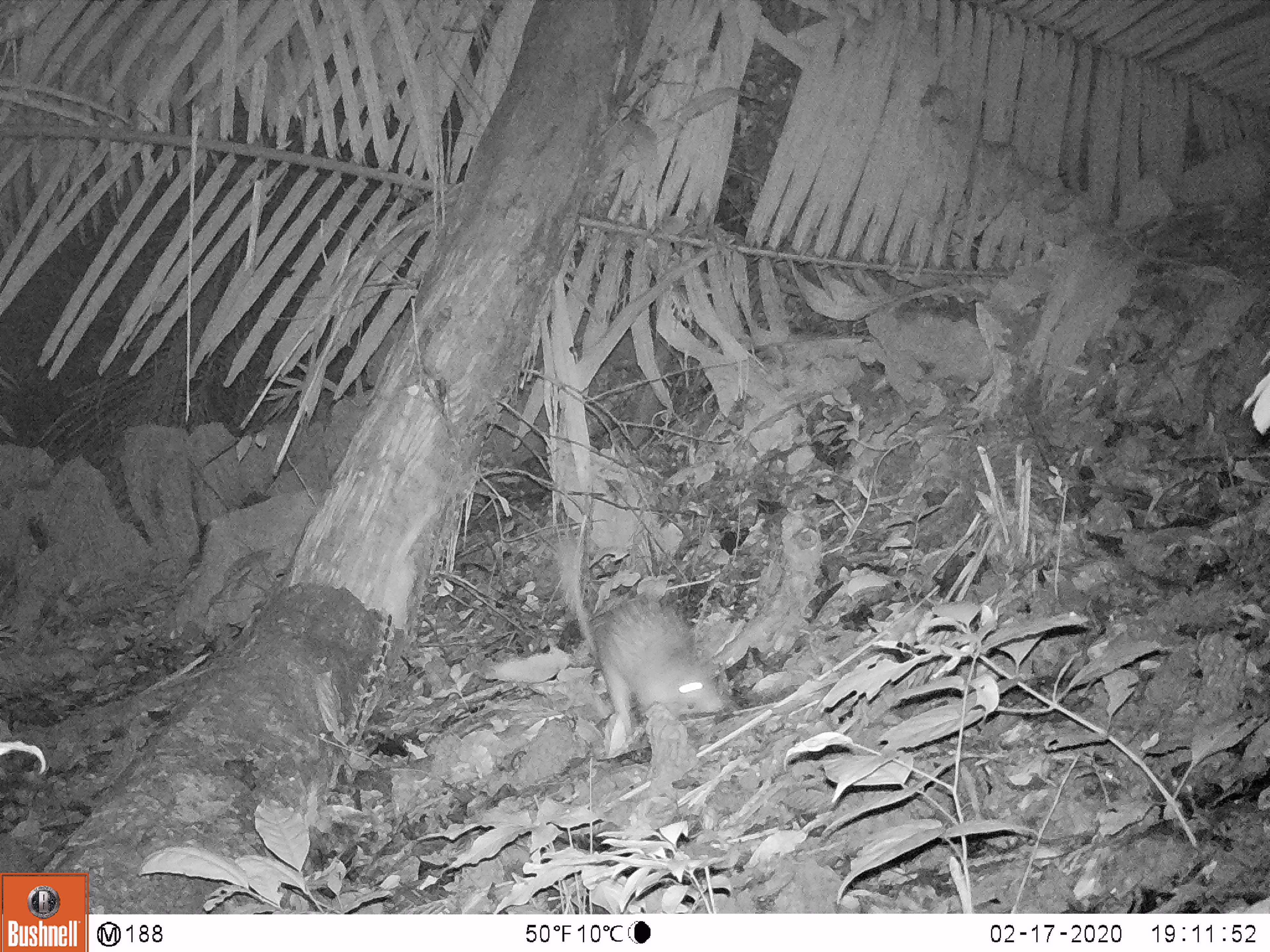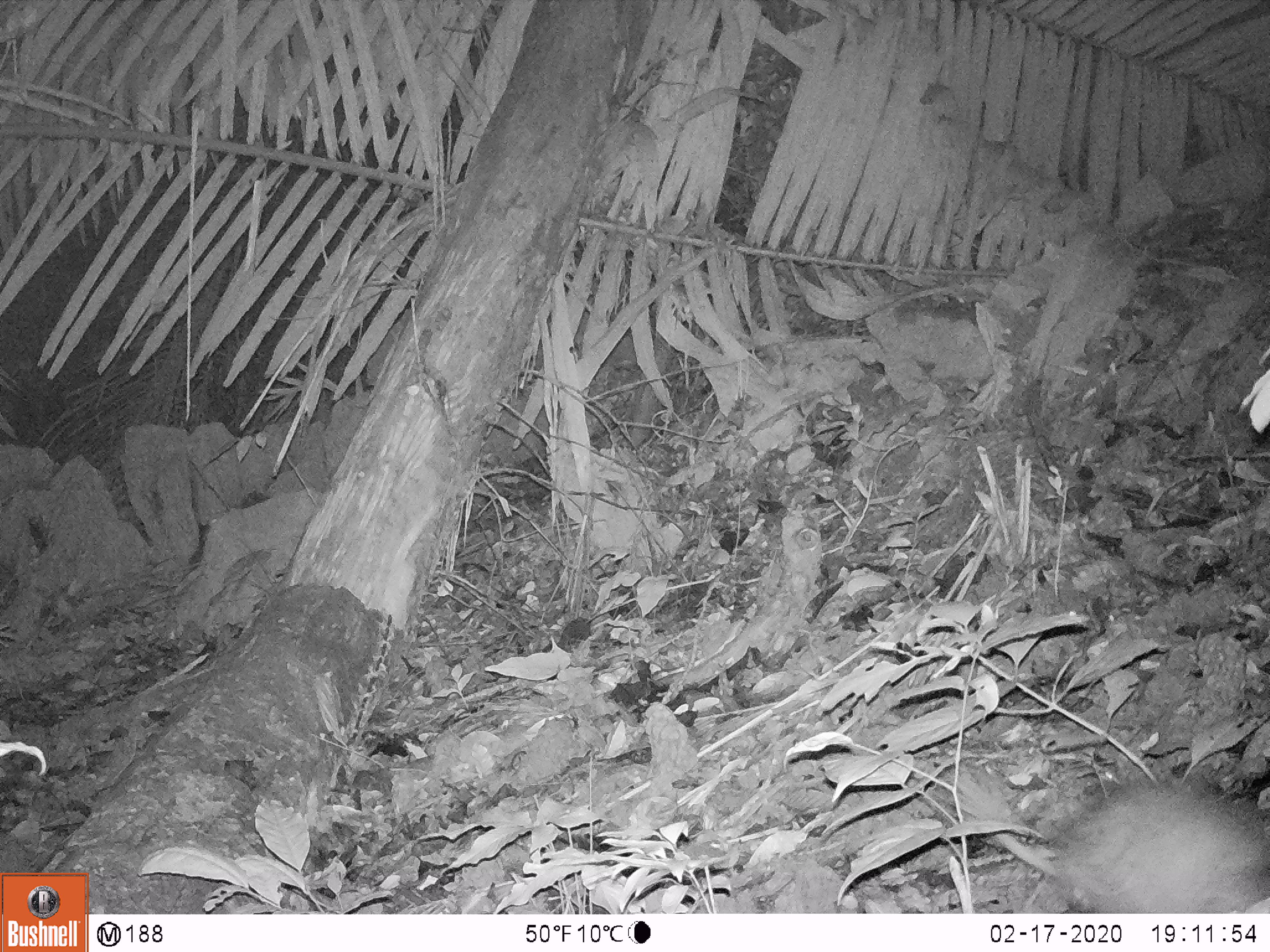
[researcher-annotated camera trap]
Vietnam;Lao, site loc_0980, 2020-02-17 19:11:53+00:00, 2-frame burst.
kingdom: Animalia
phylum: Chordata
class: Mammalia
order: Rodentia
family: Hystricidae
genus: Atherurus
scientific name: Atherurus macrourus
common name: asiatic brush-tailed porcupine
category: asiatic brush tailed porcupine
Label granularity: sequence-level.